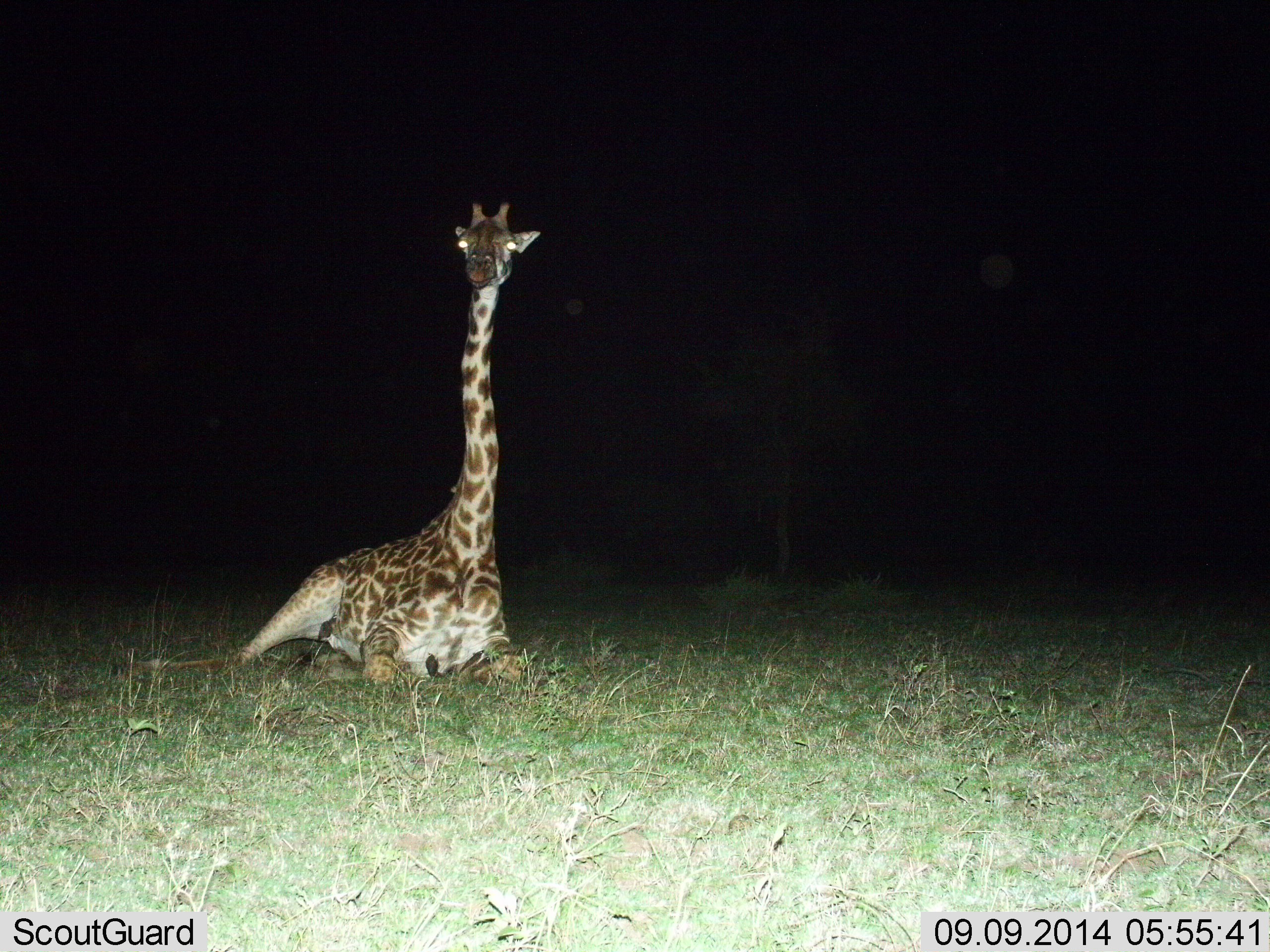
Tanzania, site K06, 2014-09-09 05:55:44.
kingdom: Animalia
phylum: Chordata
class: Mammalia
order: Artiodactyla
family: Giraffidae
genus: Giraffa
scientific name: Giraffa camelopardalis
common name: giraffe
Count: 1.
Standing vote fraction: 0%.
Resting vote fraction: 100%.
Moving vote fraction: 0%.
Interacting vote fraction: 0%.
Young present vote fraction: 10%.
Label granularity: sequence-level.